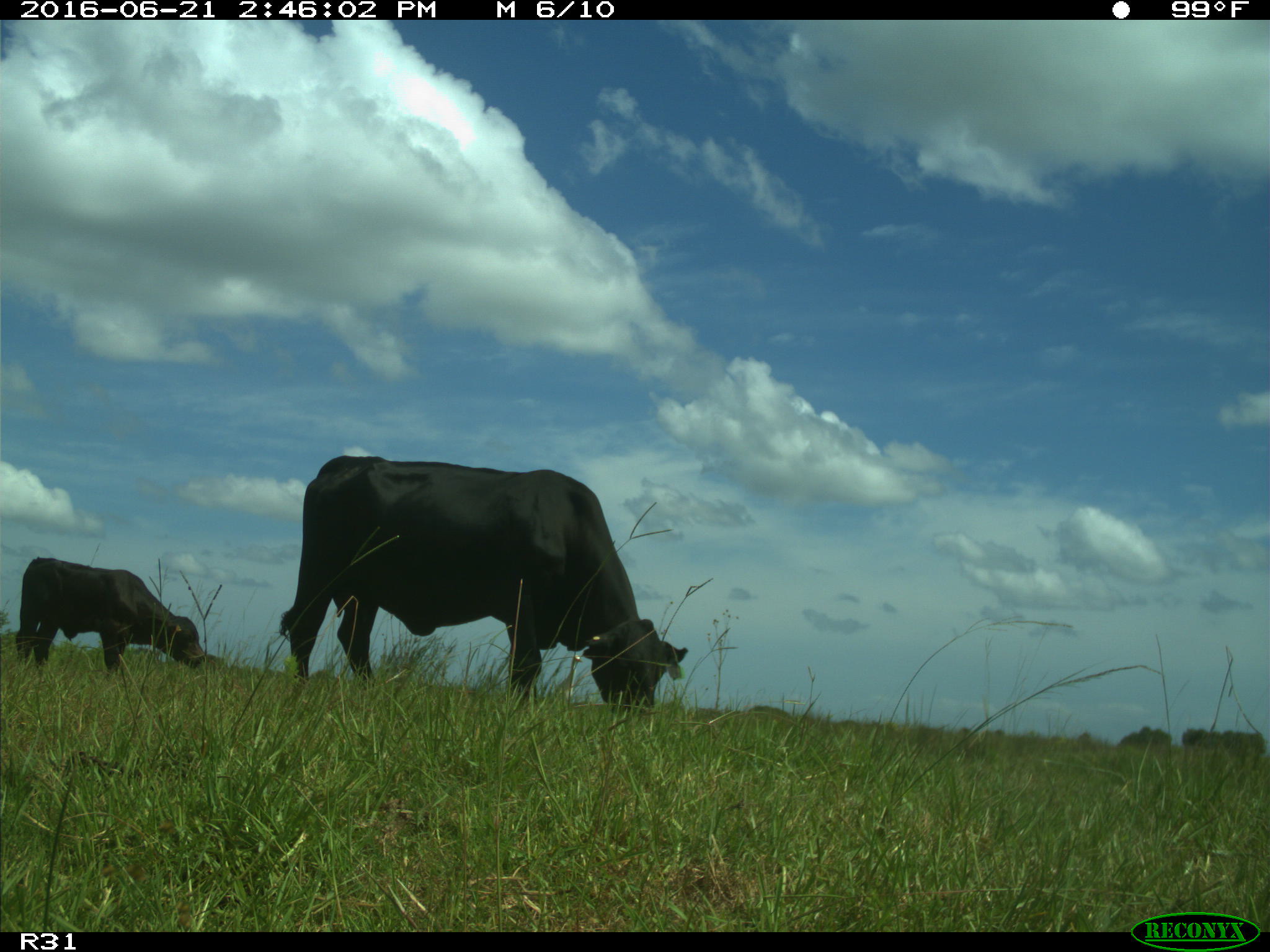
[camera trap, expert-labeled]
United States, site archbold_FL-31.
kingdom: Animalia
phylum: Chordata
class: Mammalia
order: Artiodactyla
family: Bovidae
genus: Bos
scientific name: Bos taurus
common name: domestic cow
Bos taurus (domestic cow).